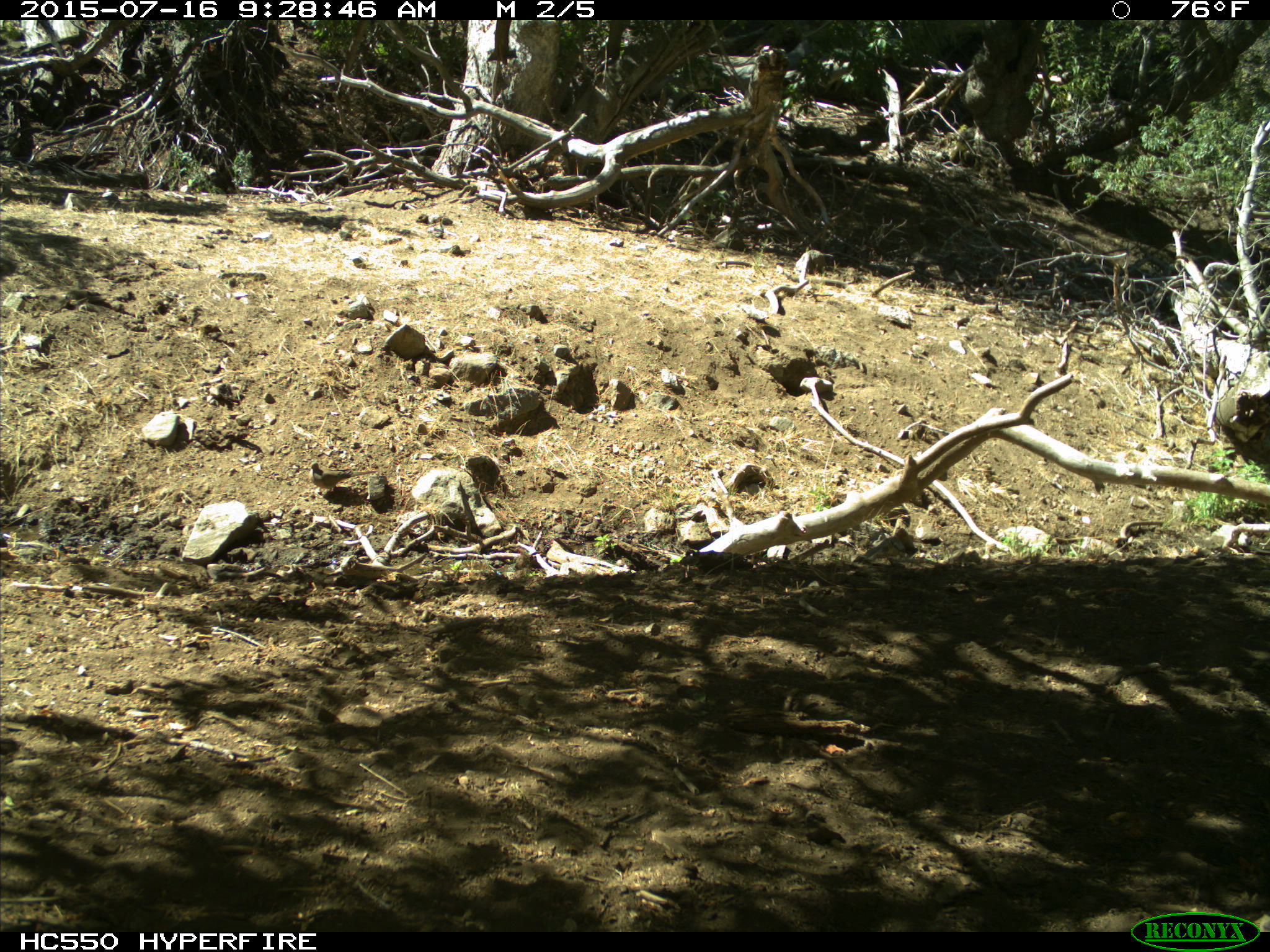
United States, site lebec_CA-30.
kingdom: Animalia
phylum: Chordata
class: Aves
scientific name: Aves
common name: birds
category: unidentified bird